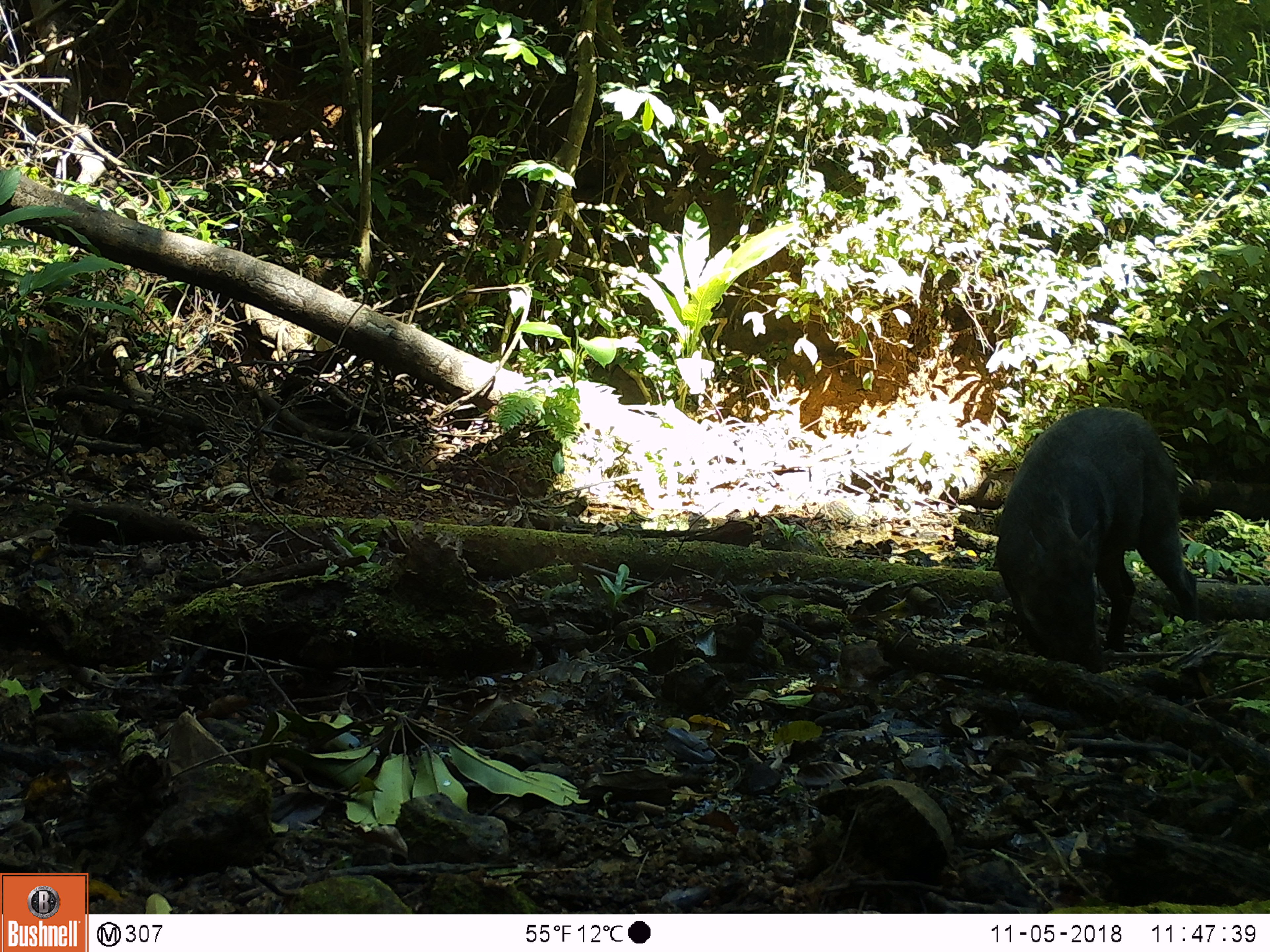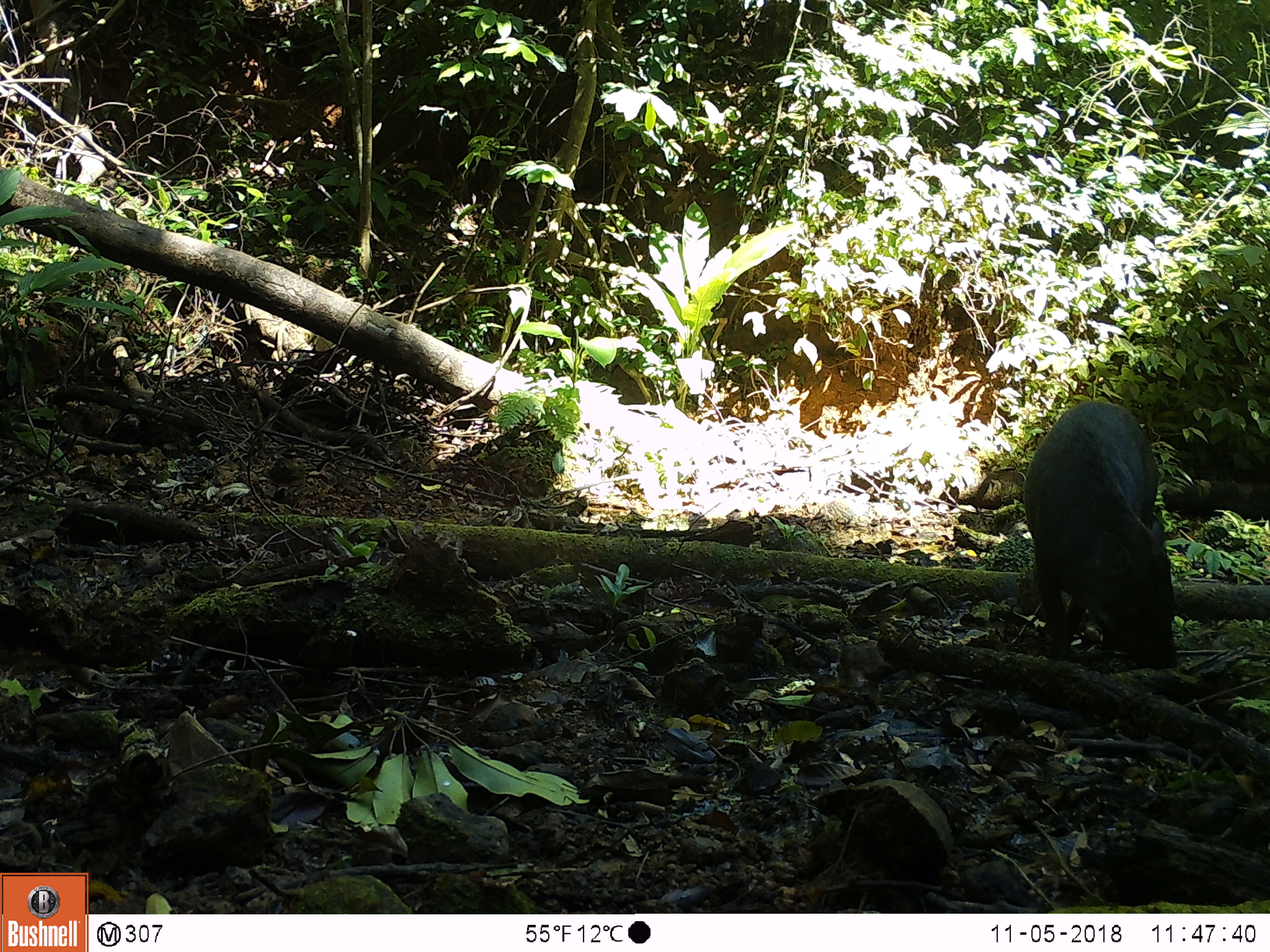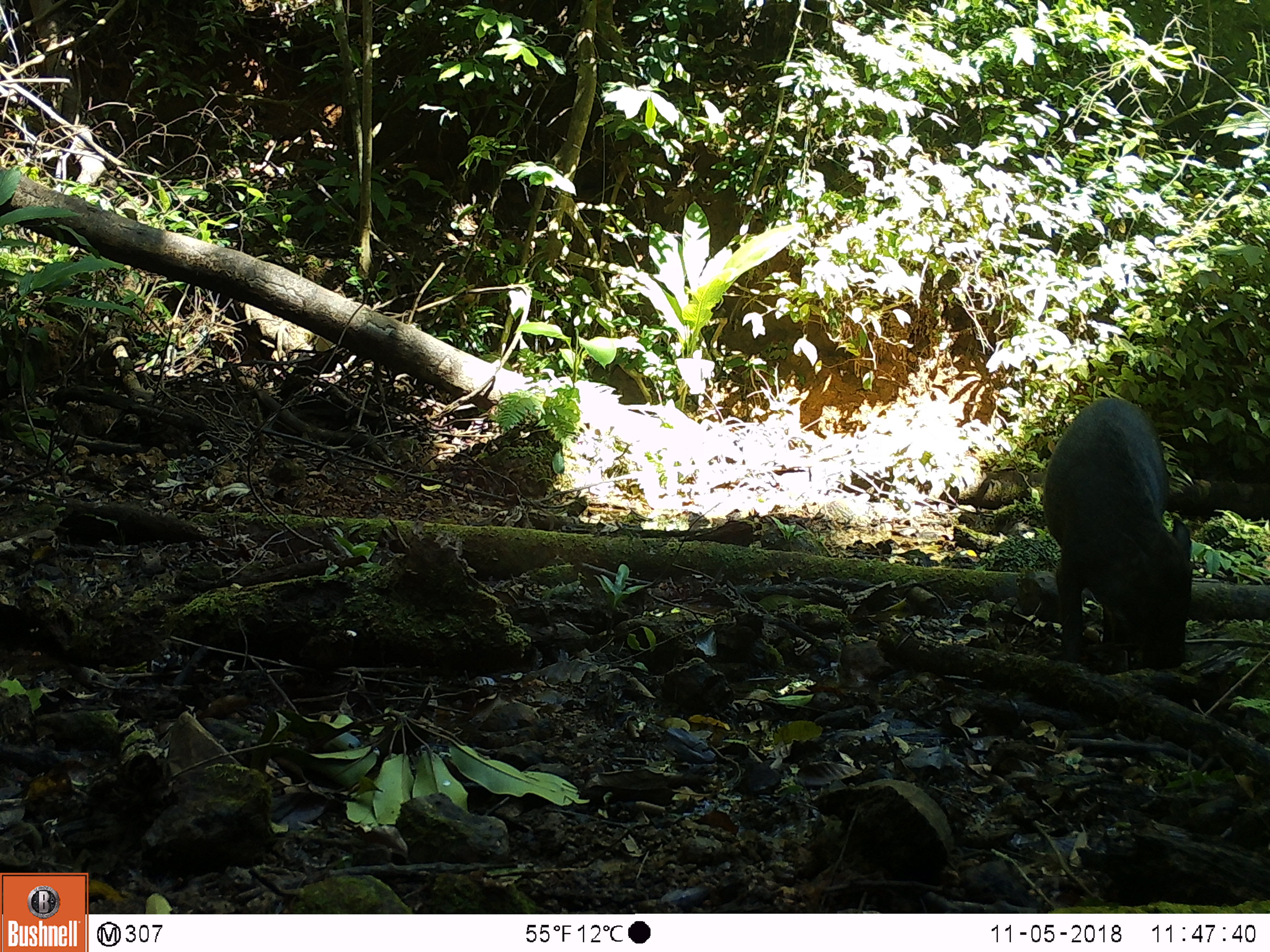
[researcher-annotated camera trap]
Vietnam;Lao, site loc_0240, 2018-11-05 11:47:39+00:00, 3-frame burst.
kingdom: Animalia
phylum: Chordata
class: Mammalia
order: Artiodactyla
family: Suidae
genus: Sus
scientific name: Sus scrofa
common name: eurasian wild pig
Eurasian wild pig (Sus scrofa). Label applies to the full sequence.